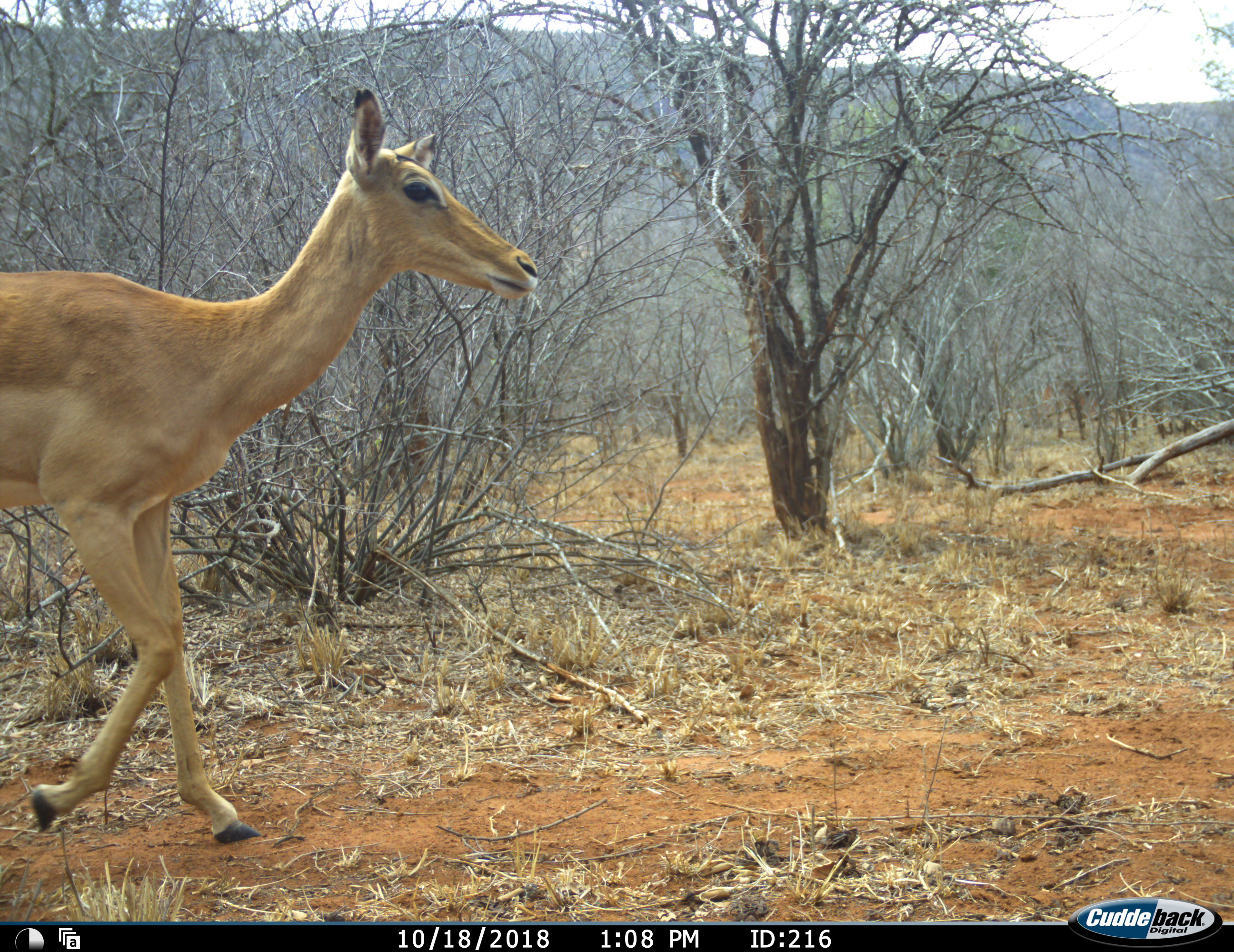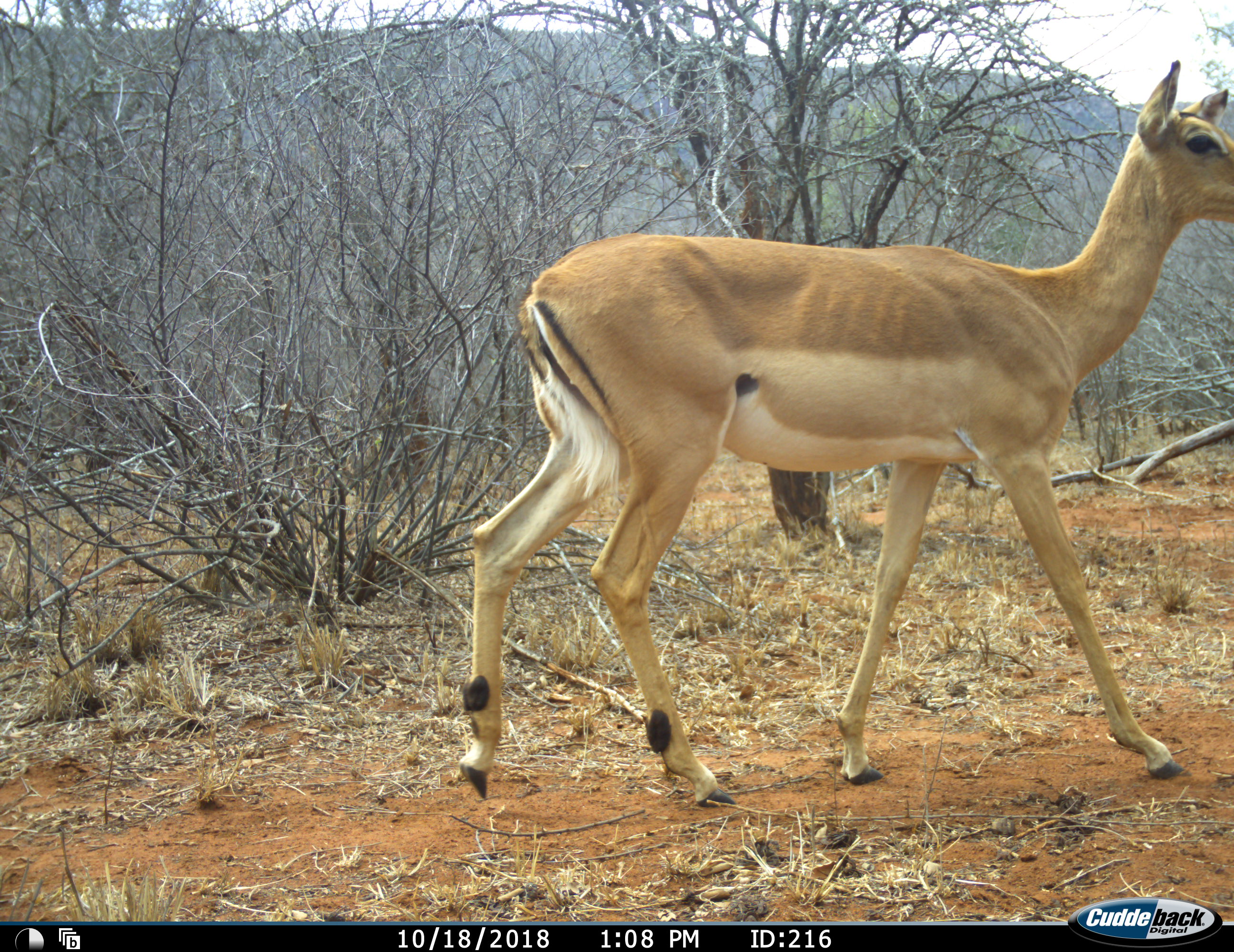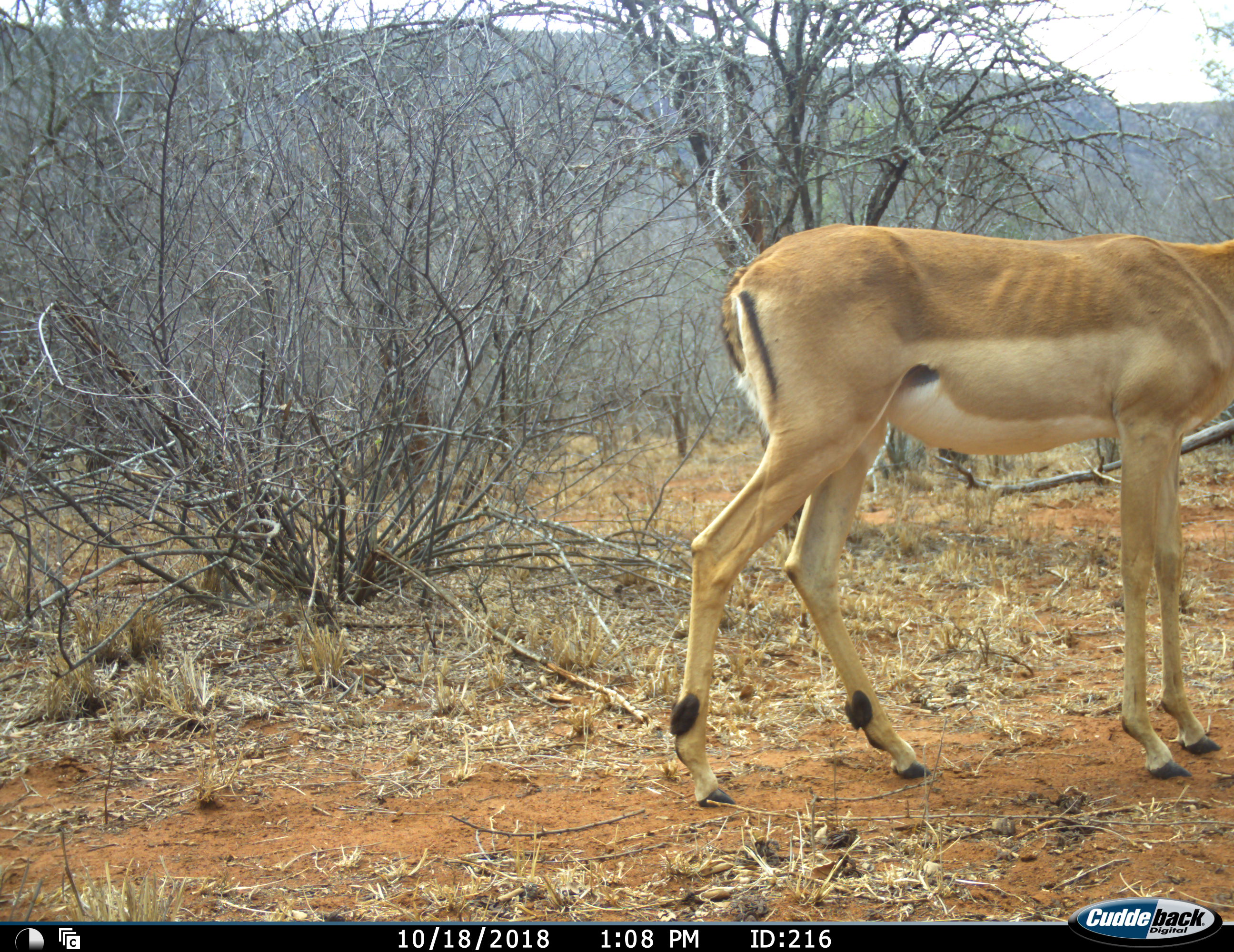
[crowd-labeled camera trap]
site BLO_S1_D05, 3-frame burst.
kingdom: Animalia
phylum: Chordata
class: Mammalia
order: Artiodactyla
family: Bovidae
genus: Aepyceros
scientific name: Aepyceros melampus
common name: impala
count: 1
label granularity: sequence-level